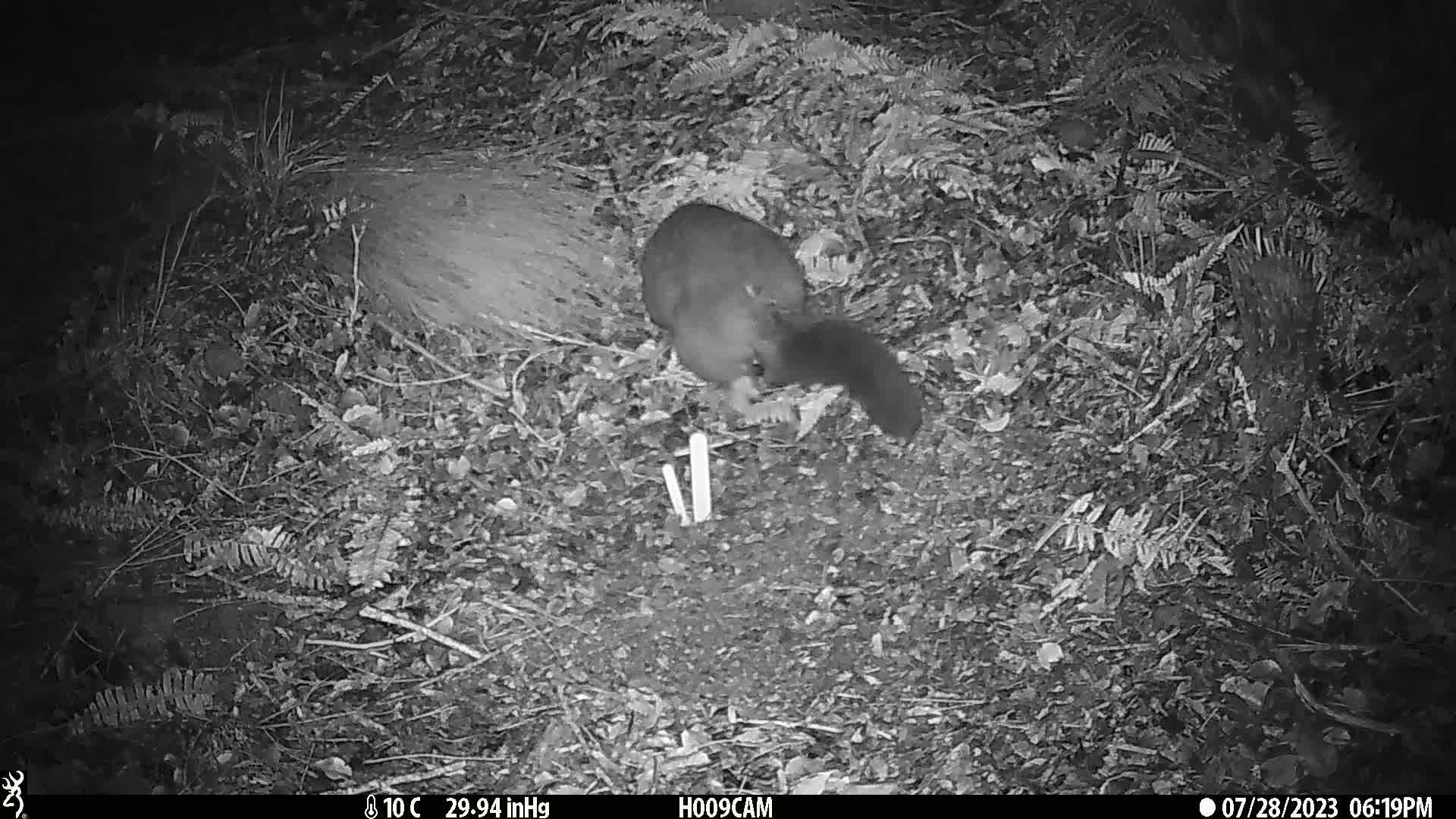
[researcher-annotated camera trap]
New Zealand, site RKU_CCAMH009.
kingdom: Animalia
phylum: Chordata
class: Mammalia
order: Diprotodontia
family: Phalangeridae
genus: Trichosurus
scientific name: Trichosurus vulpecula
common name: common brushtail possum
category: possum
Possum (common brushtail possum) (Trichosurus vulpecula).